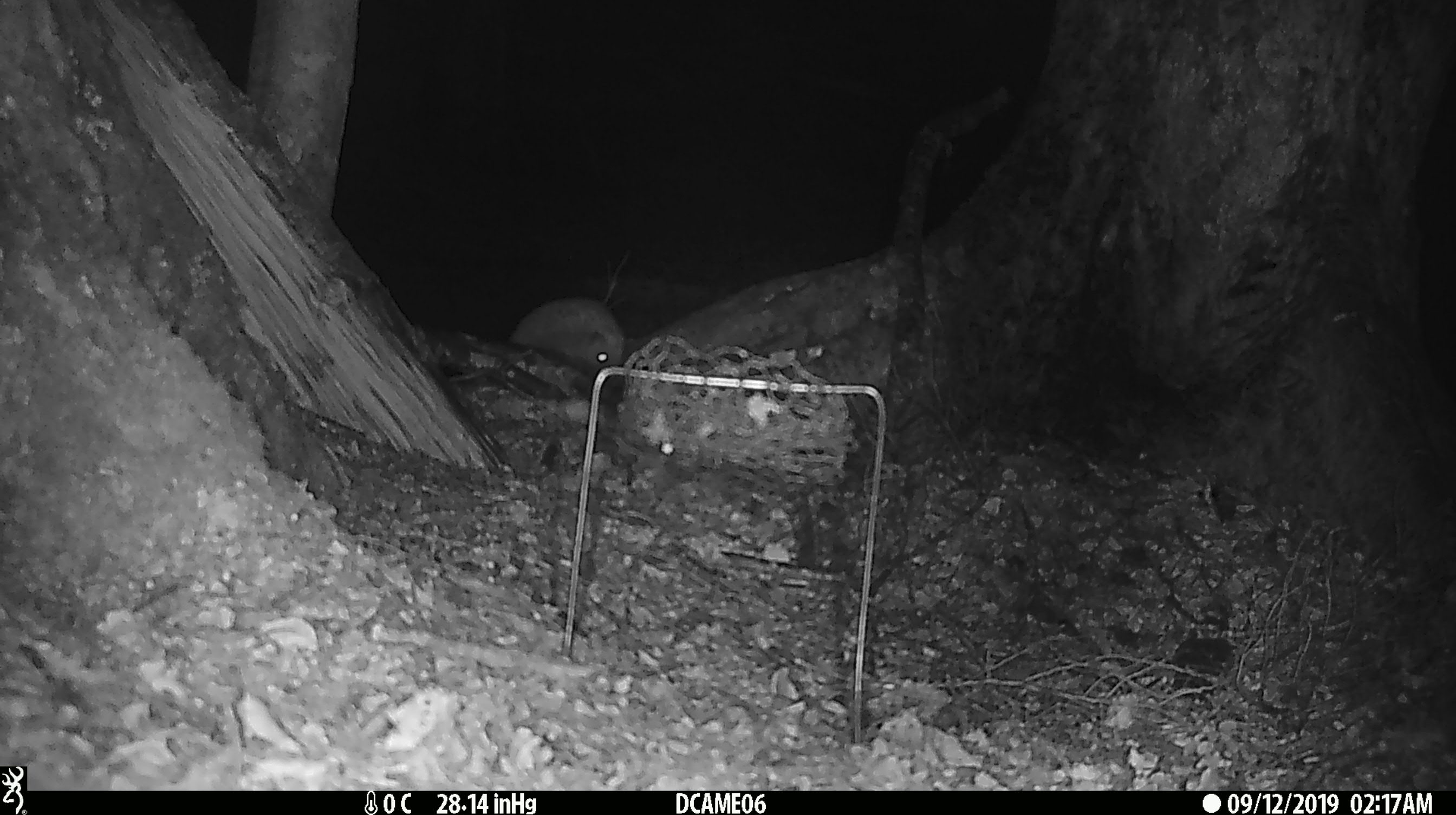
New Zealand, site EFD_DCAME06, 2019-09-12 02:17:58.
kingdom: Animalia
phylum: Chordata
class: Mammalia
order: Eulipotyphla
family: Erinaceidae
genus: Erinaceus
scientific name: Erinaceus europaeus europaeus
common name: european hedgehog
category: hedgehog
Hedgehog (european hedgehog) (Erinaceus europaeus europaeus).